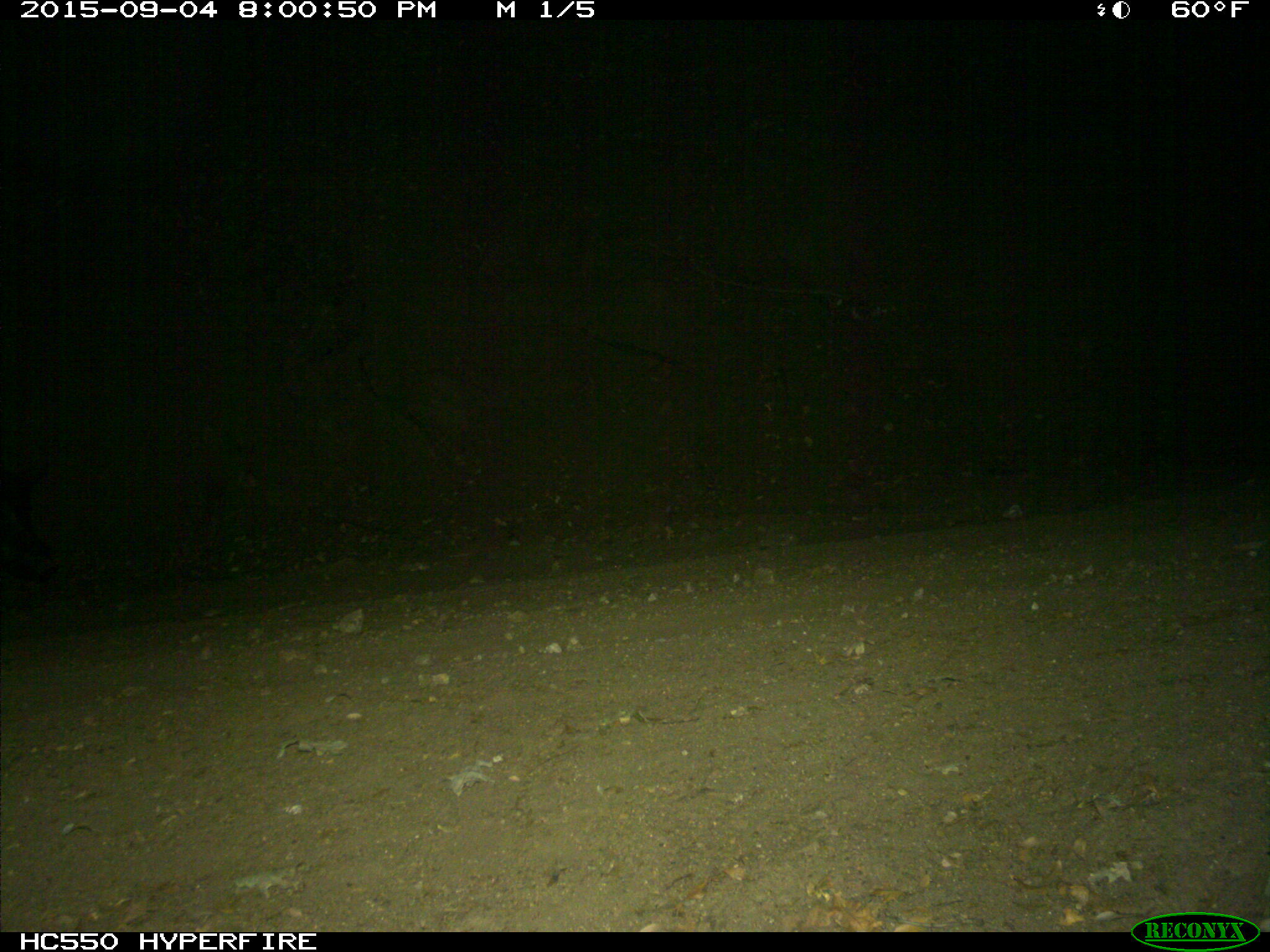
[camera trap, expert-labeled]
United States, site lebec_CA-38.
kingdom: Animalia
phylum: Chordata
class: Mammalia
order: Artiodactyla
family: Suidae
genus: Sus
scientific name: Sus scrofa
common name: wild boar